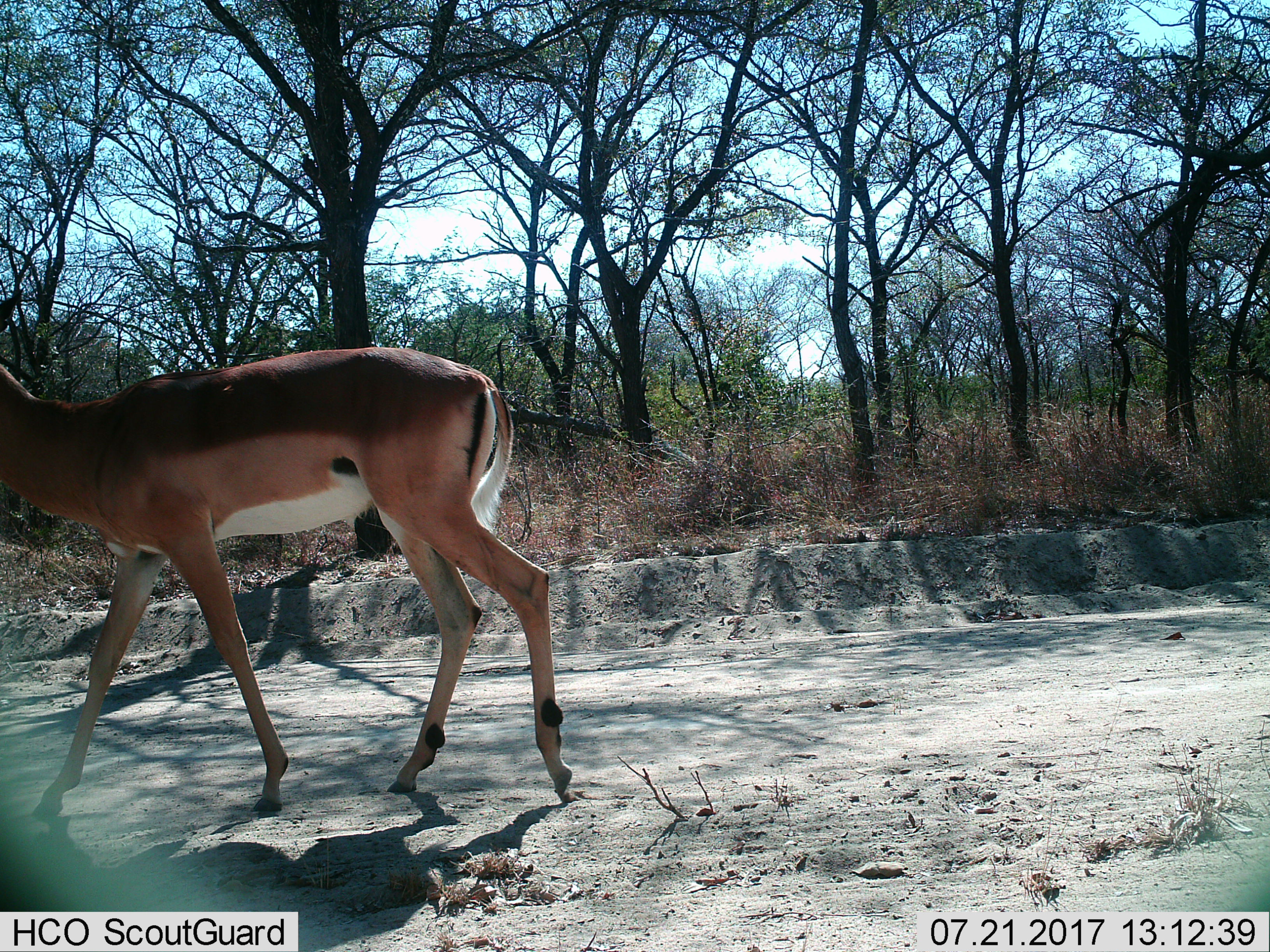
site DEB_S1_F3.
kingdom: Animalia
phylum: Chordata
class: Mammalia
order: Artiodactyla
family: Bovidae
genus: Aepyceros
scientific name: Aepyceros melampus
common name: impala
Impala (Aepyceros melampus), count 1. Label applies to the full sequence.